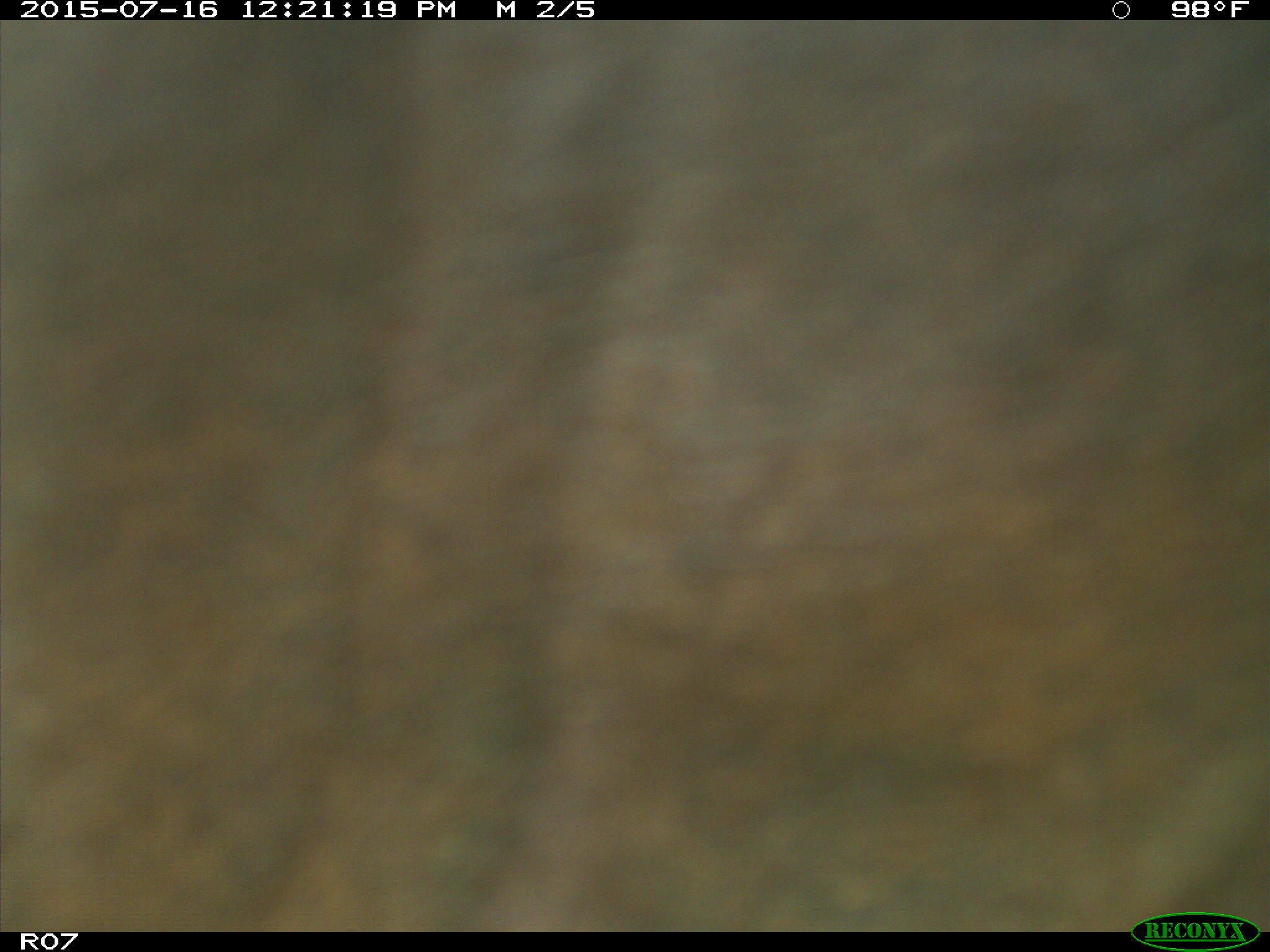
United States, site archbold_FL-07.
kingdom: Animalia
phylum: Chordata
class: Mammalia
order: Artiodactyla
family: Bovidae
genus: Bos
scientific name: Bos taurus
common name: domestic cow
Bos taurus (domestic cow).